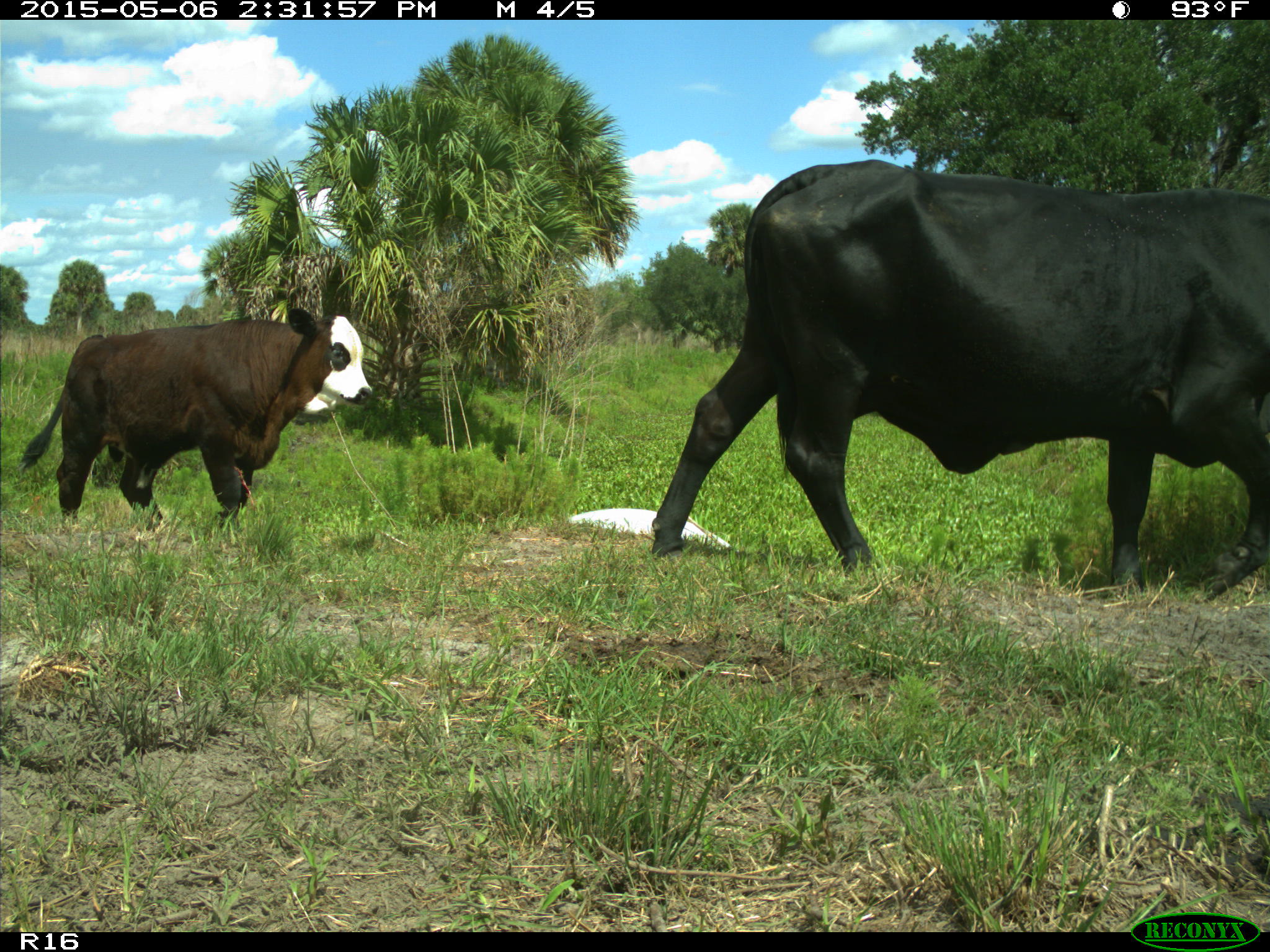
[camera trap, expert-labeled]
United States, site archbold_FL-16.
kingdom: Animalia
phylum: Chordata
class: Mammalia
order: Artiodactyla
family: Bovidae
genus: Bos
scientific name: Bos taurus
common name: domestic cow